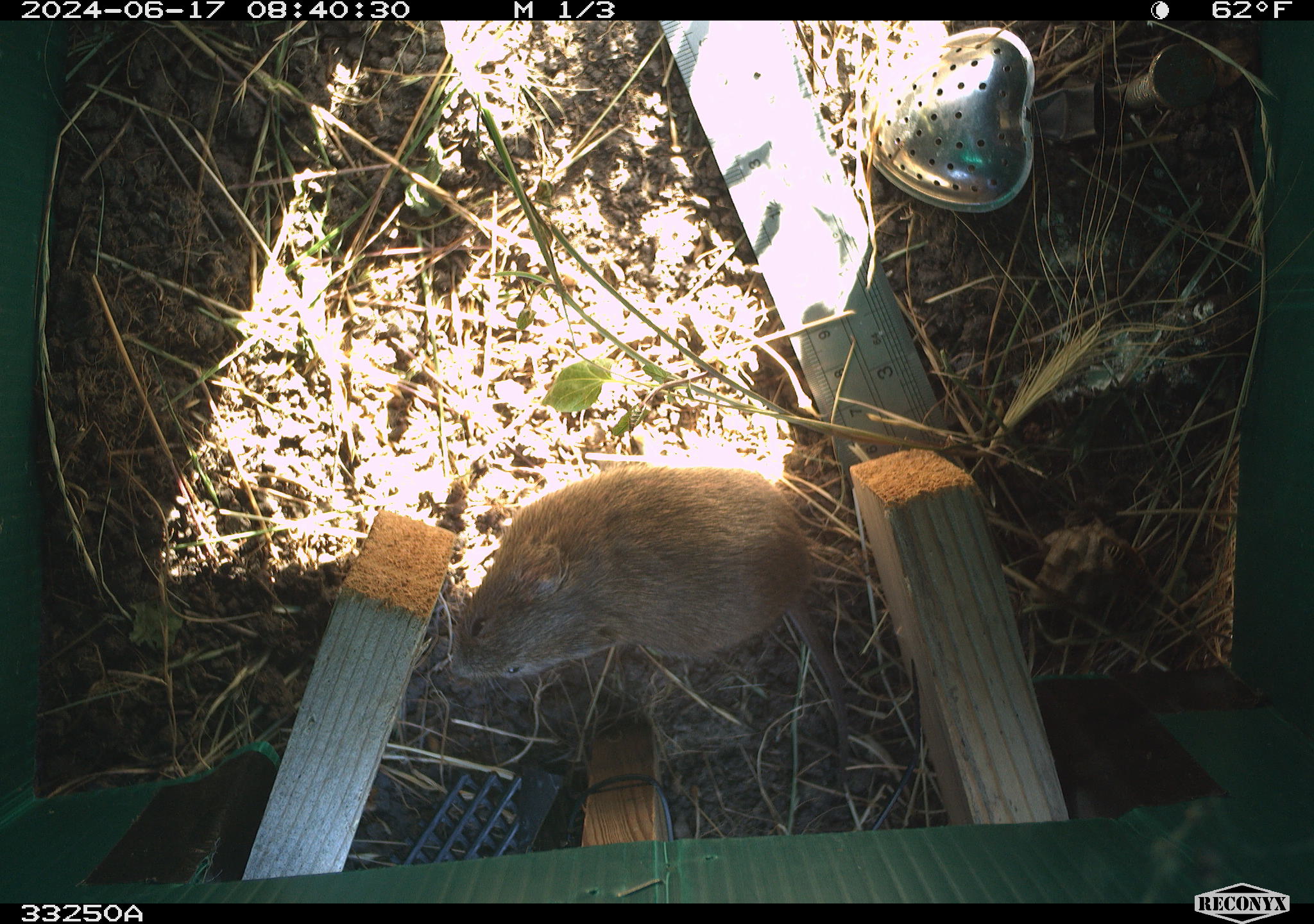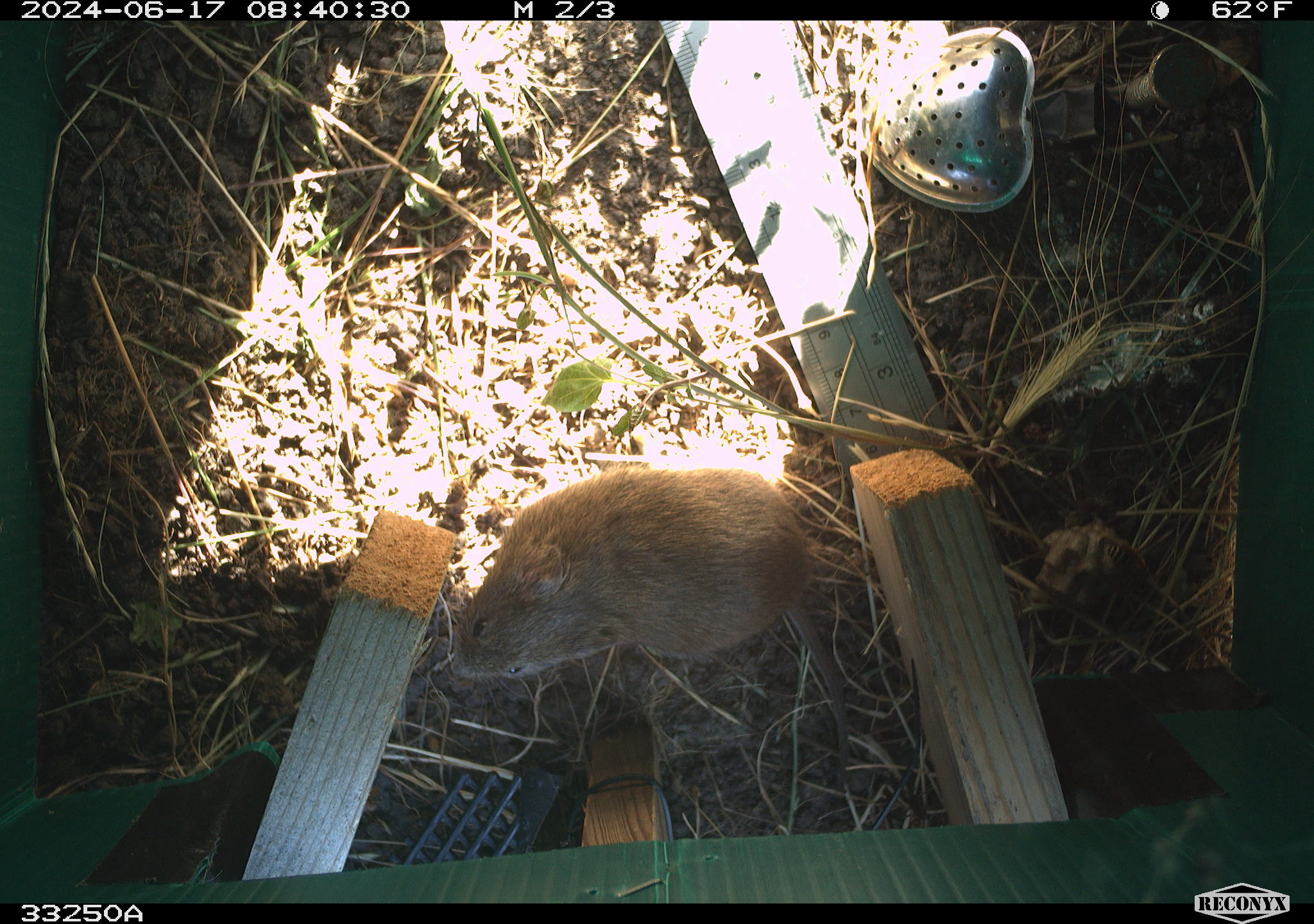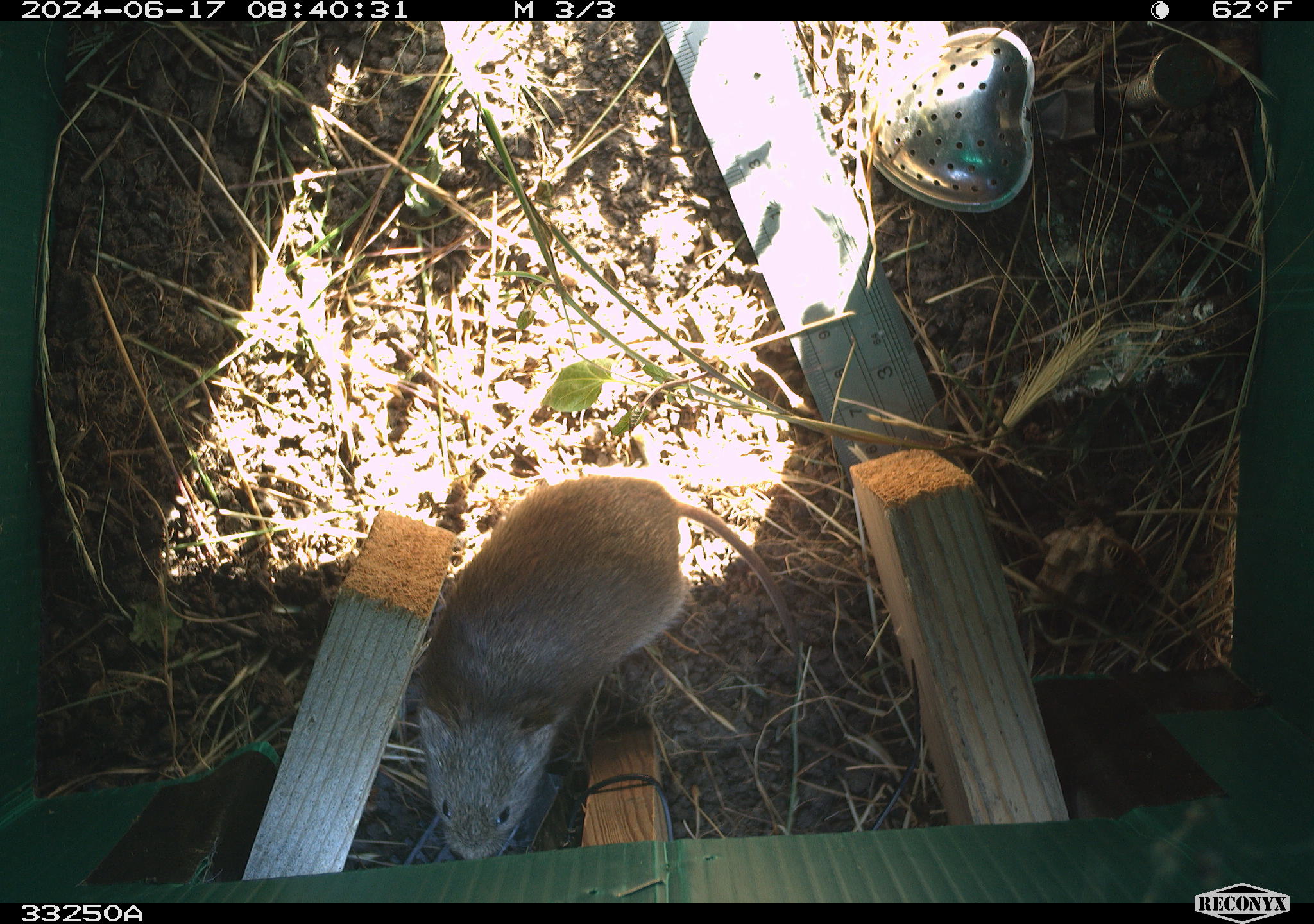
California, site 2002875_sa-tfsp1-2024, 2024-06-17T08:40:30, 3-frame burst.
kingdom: Animalia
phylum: Chordata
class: Mammalia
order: Rodentia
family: Cricetidae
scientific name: Arvicolinae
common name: voles, lemmings, and muskrats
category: arvicolinae subfamily